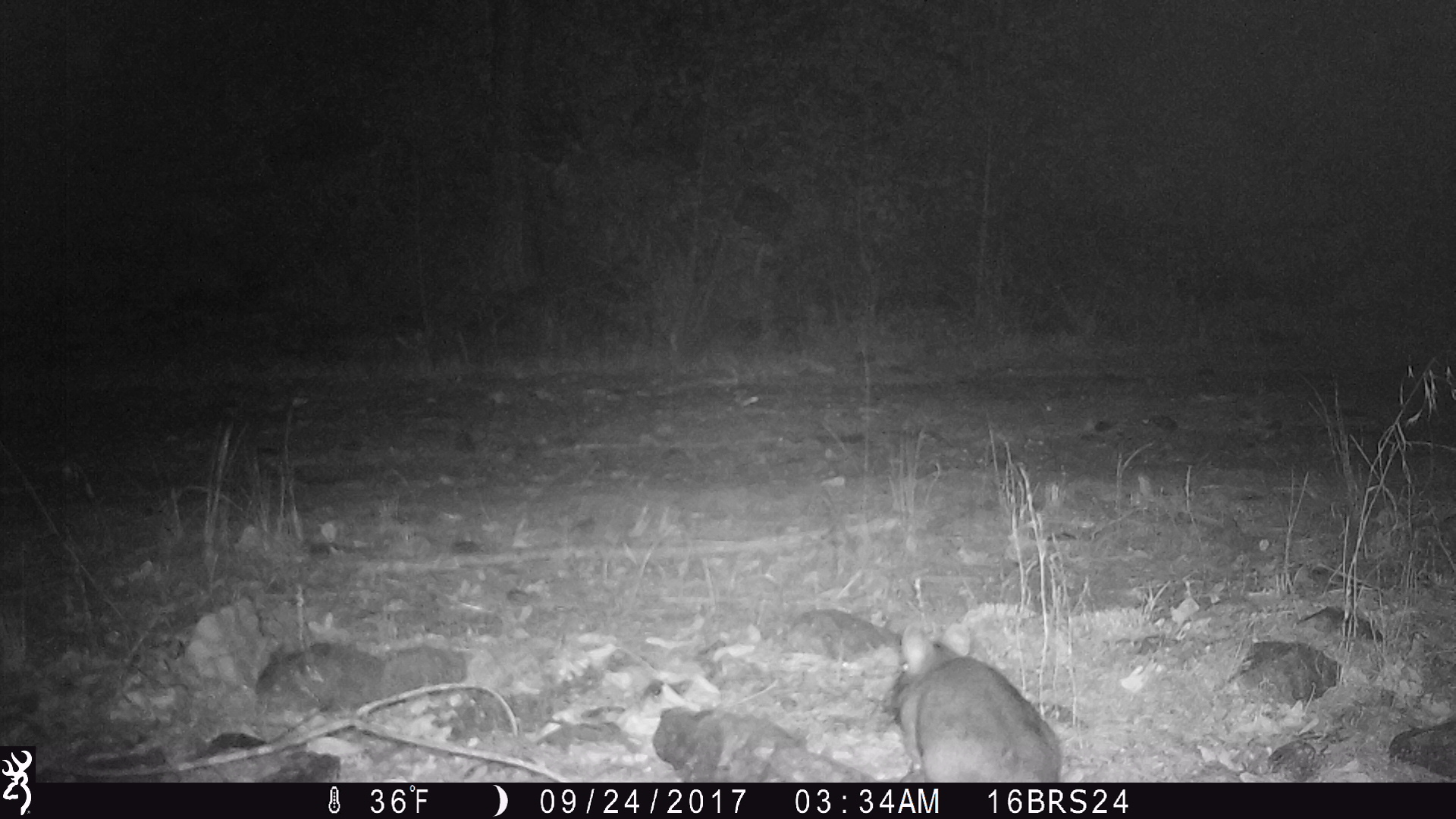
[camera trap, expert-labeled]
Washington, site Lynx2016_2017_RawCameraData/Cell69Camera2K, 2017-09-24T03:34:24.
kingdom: Animalia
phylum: Chordata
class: Mammalia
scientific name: Mammalia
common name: small mammal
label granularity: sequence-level